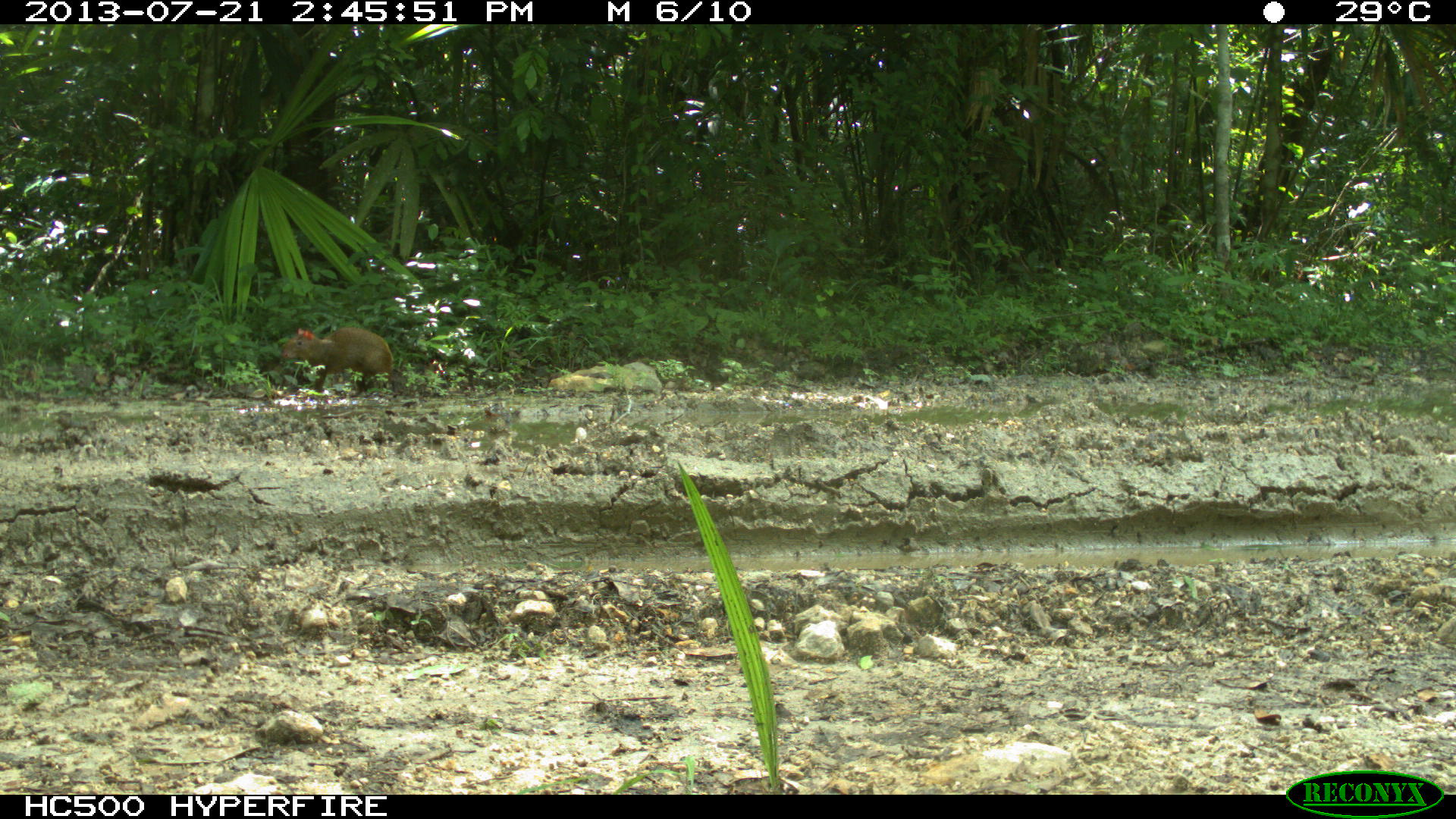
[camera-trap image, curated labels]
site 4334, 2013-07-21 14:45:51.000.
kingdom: Animalia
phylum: Chordata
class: Mammalia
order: Rodentia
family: Dasyproctidae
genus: Dasyprocta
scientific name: Dasyprocta punctata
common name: central american agouti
Dasyprocta punctata (central american agouti), count 1.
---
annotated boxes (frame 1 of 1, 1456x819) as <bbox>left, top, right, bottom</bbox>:
dasyprocta punctata: <bbox>280, 326, 394, 397</bbox>